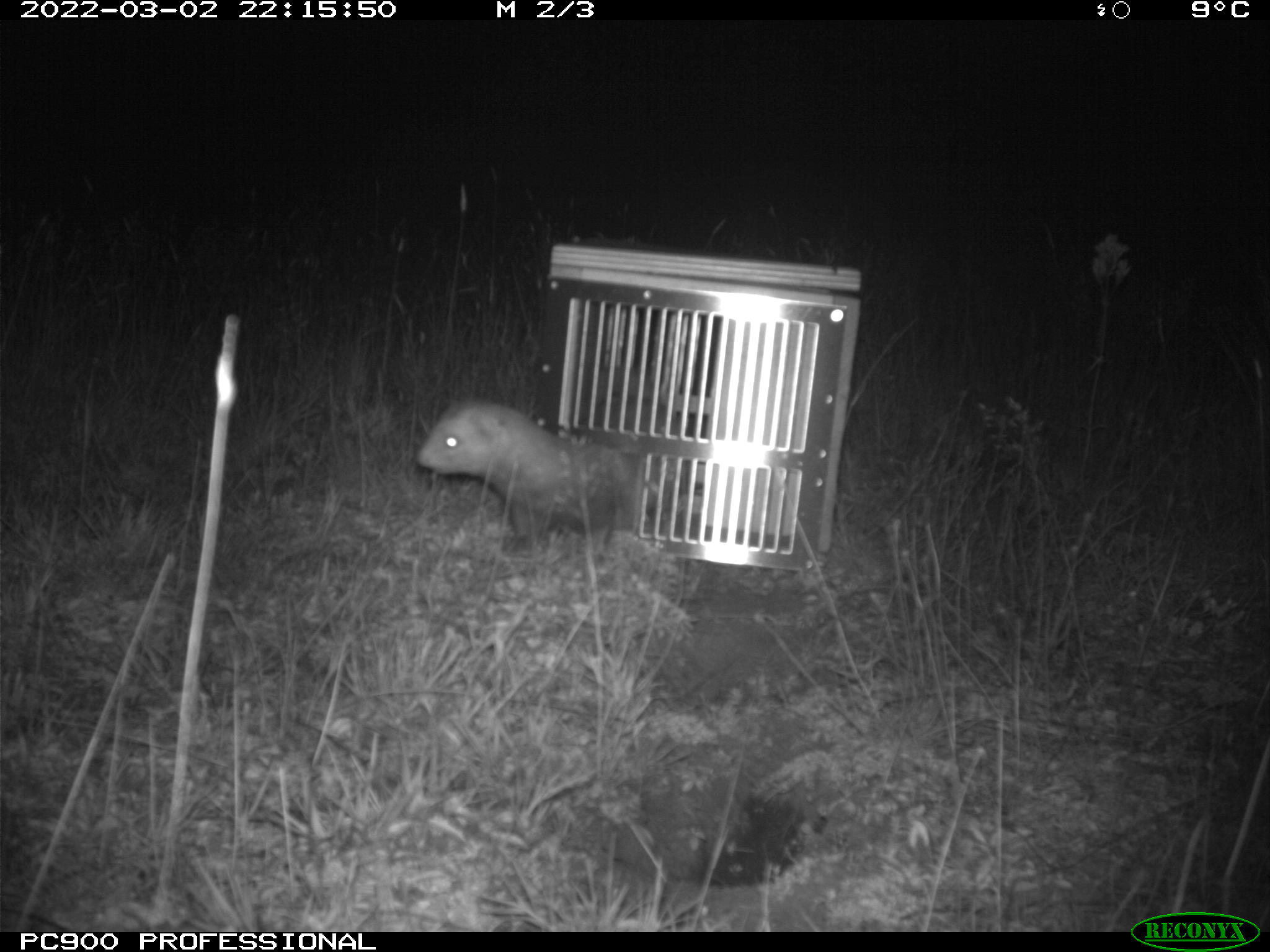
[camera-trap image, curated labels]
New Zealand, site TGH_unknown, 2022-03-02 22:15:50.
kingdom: Animalia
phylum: Chordata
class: Mammalia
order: Carnivora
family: Mustelidae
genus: Mustela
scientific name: Mustela furo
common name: ferret